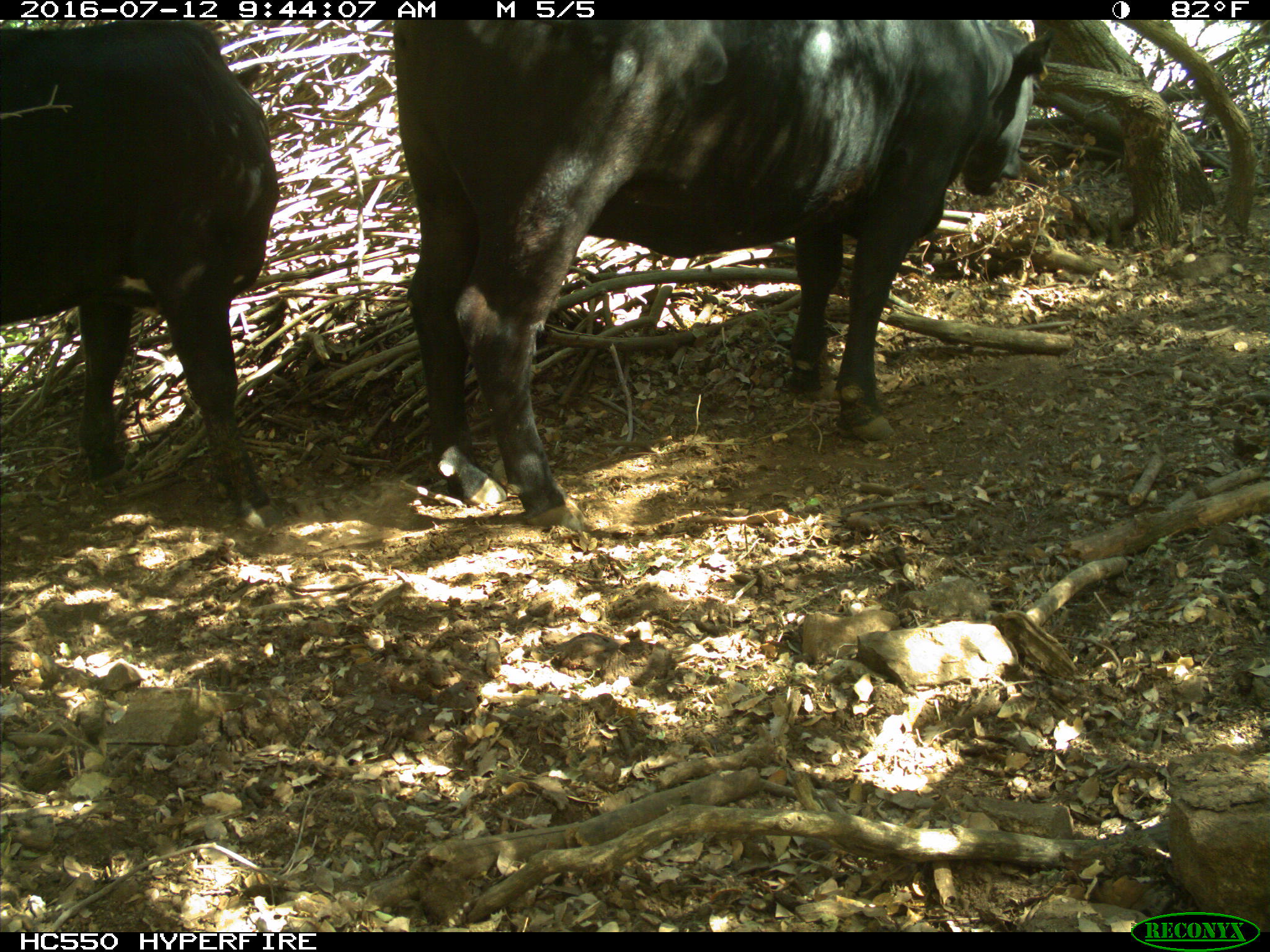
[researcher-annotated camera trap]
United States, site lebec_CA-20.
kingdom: Animalia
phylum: Chordata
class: Mammalia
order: Artiodactyla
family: Bovidae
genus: Bos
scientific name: Bos taurus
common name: domestic cow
Bos taurus (domestic cow).